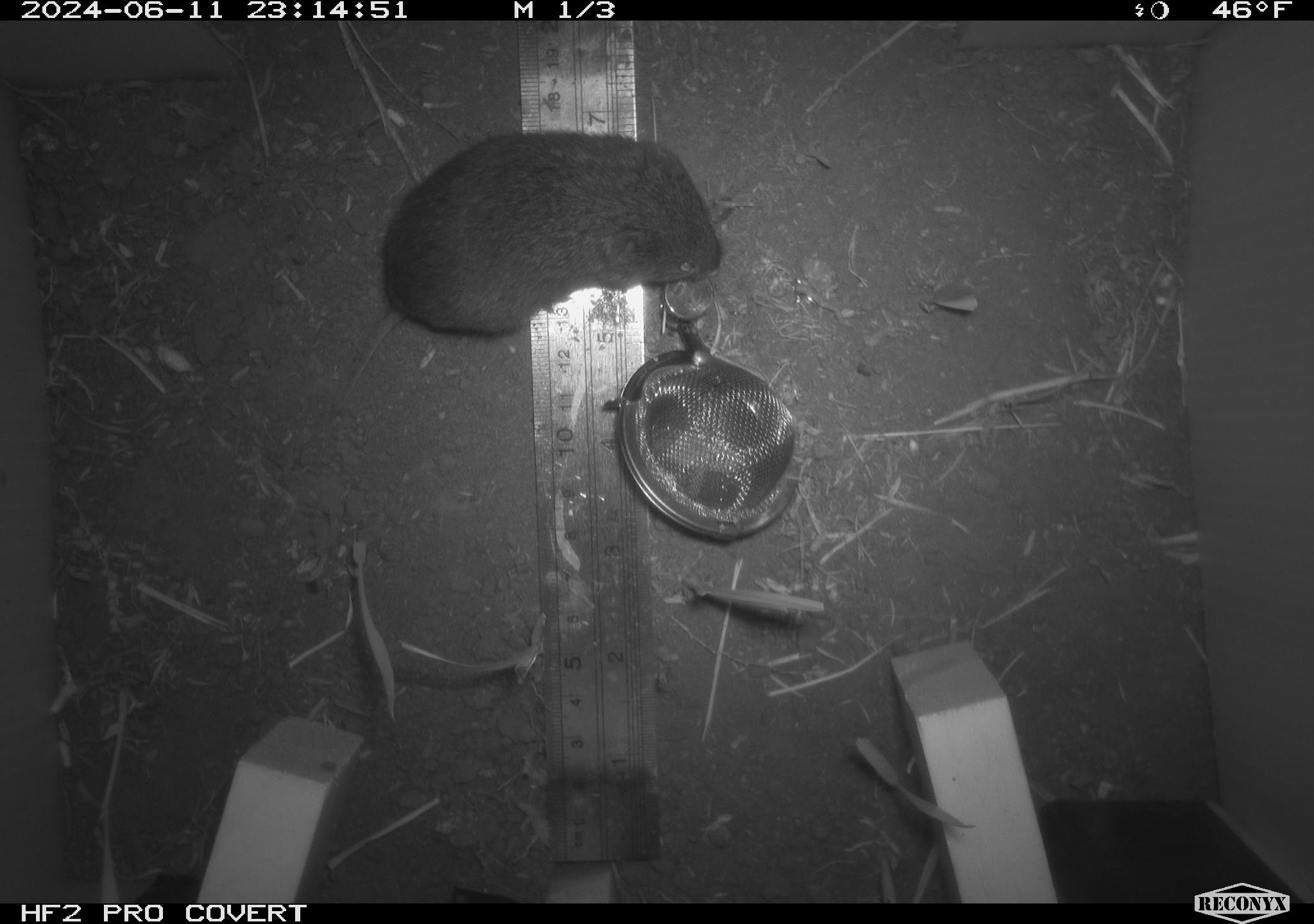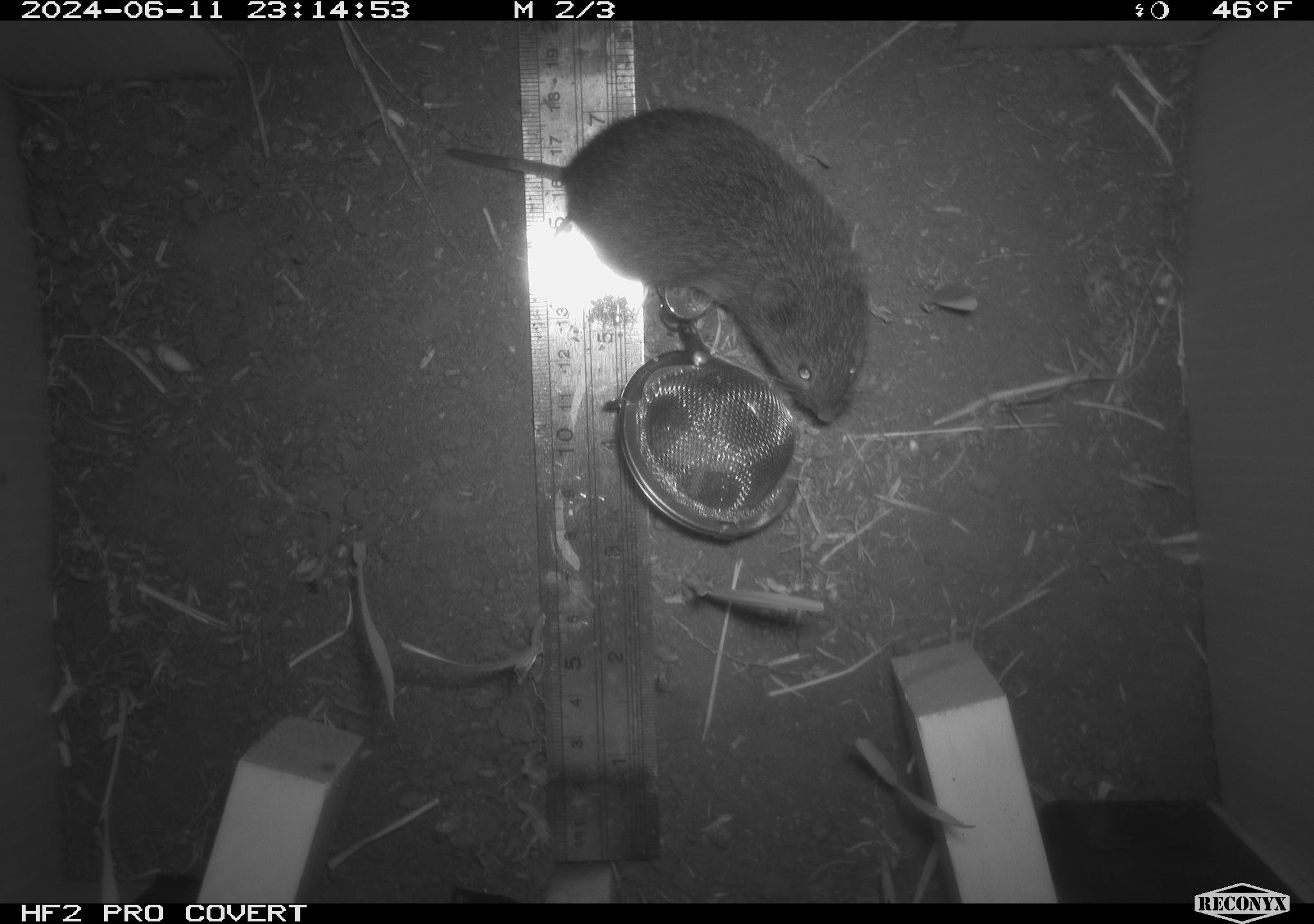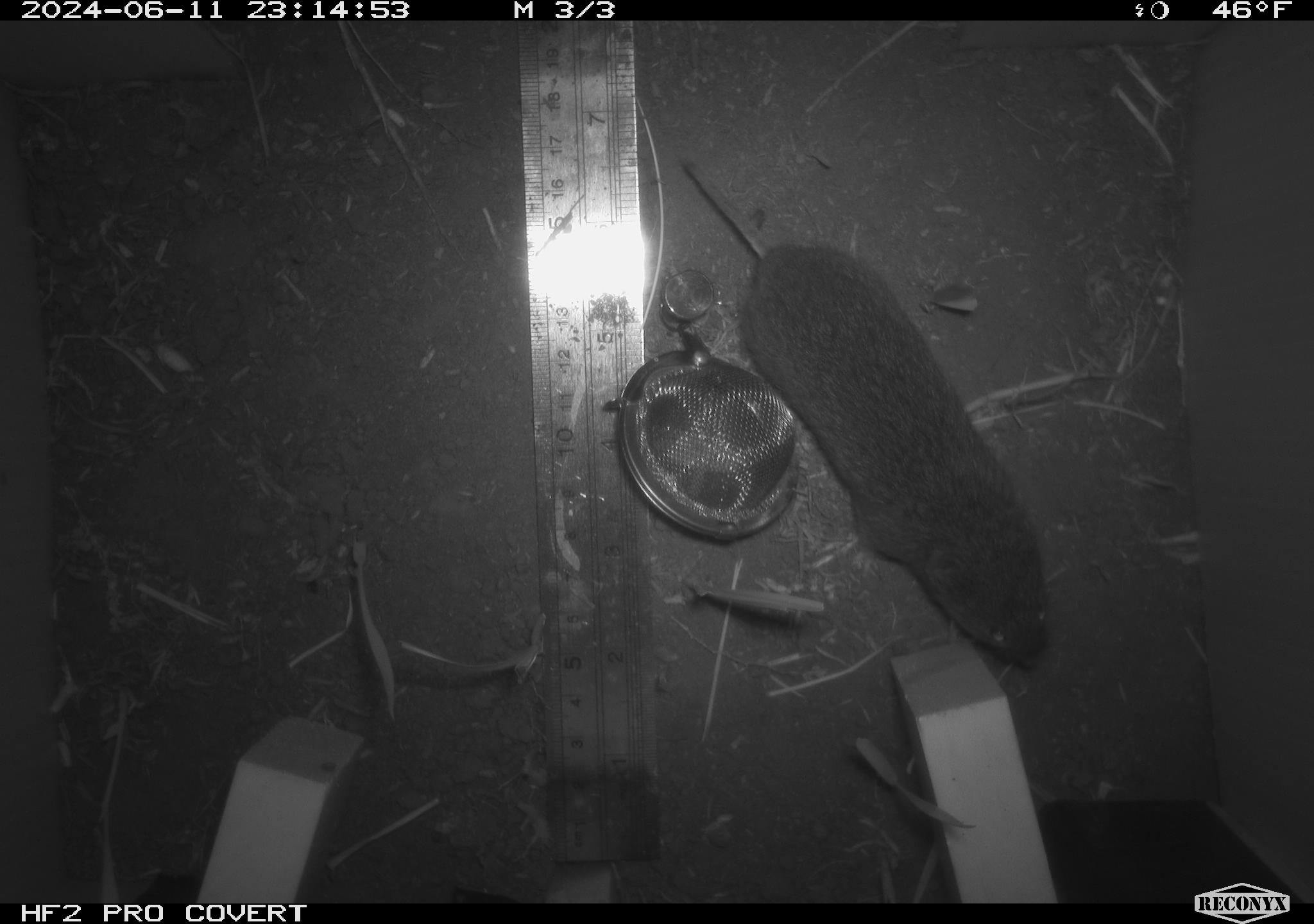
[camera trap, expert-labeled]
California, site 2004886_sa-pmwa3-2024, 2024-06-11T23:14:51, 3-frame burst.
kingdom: Animalia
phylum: Chordata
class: Mammalia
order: Rodentia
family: Cricetidae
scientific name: Arvicolinae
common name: voles, lemmings, and muskrats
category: arvicolinae subfamily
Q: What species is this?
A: Arvicolinae subfamily (voles, lemmings, and muskrats) (Arvicolinae).